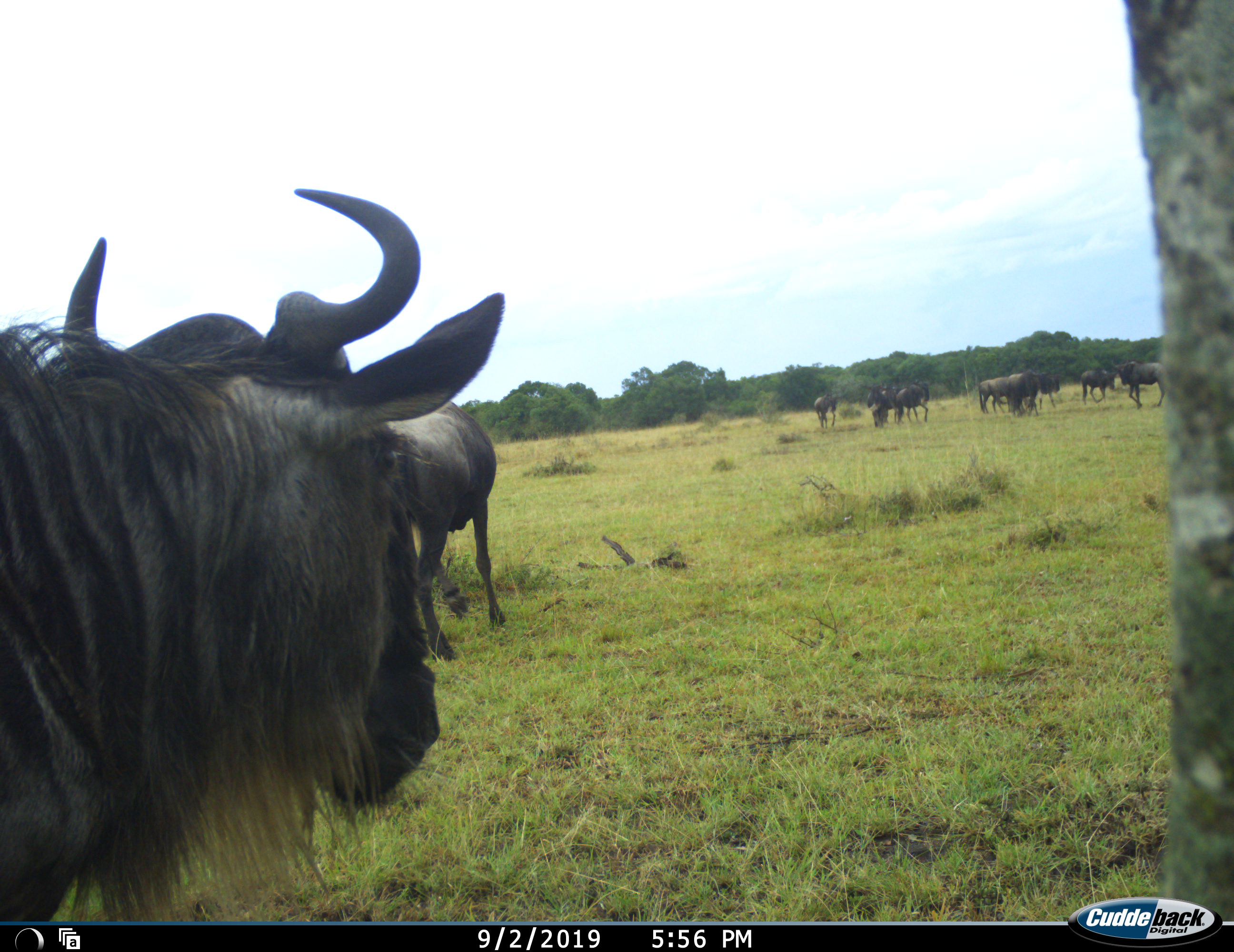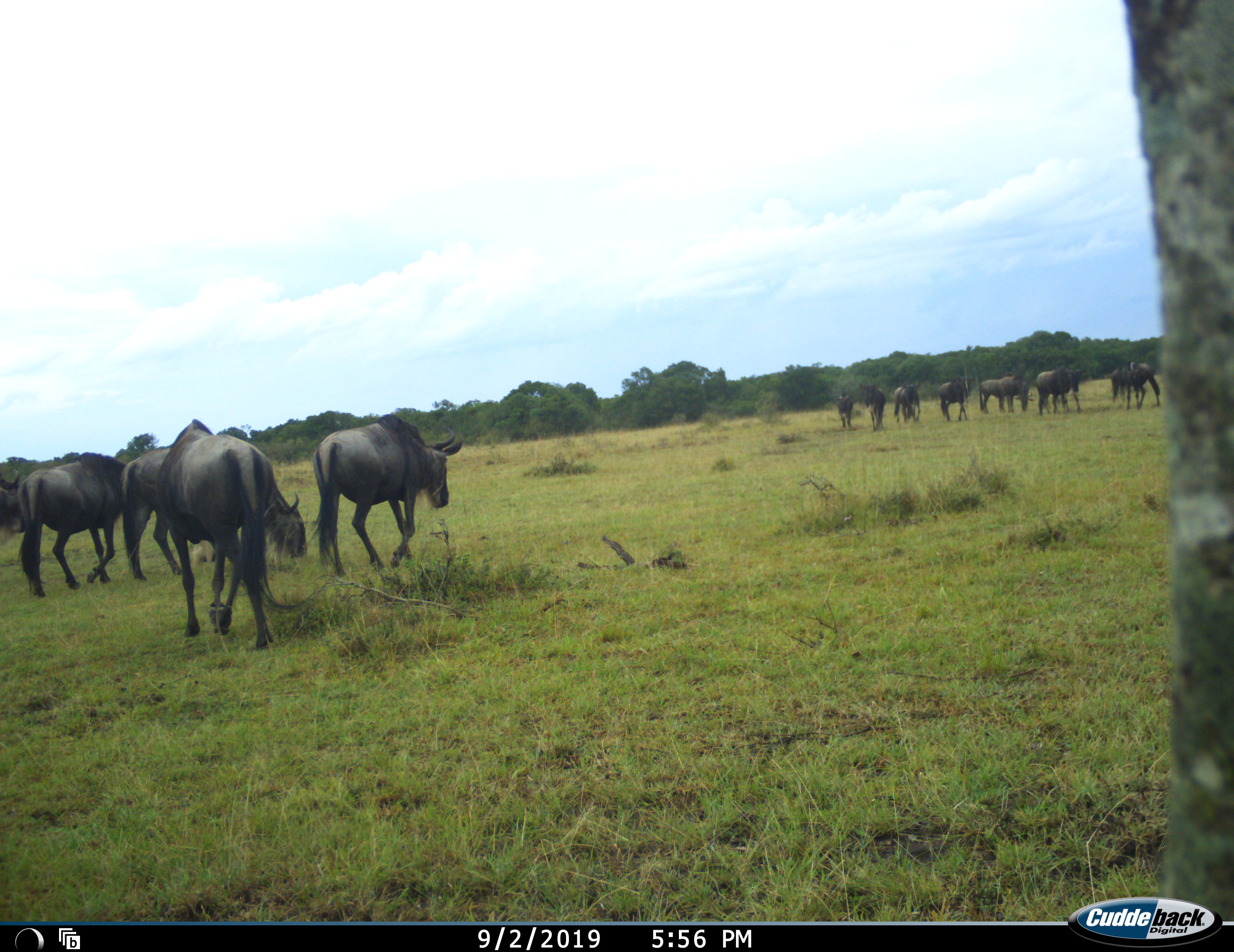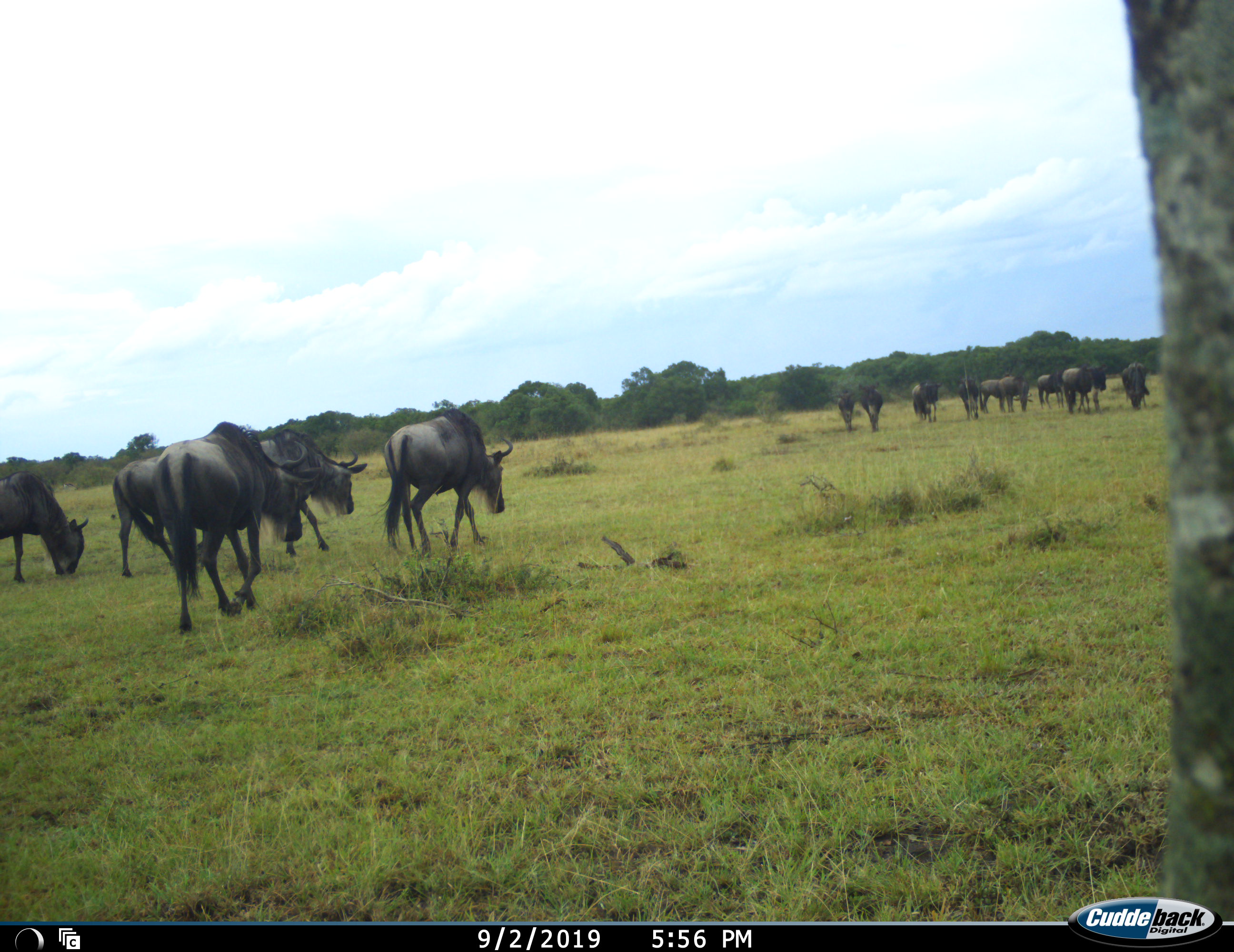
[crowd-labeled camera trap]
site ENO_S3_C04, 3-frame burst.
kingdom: Animalia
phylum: Chordata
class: Mammalia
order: Artiodactyla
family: Bovidae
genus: Connochaetes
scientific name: Connochaetes taurinus taurinus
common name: blue wildebeest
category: wildebeestblue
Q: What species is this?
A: Wildebeestblue (blue wildebeest) (Connochaetes taurinus taurinus).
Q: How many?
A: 11-50.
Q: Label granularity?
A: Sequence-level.